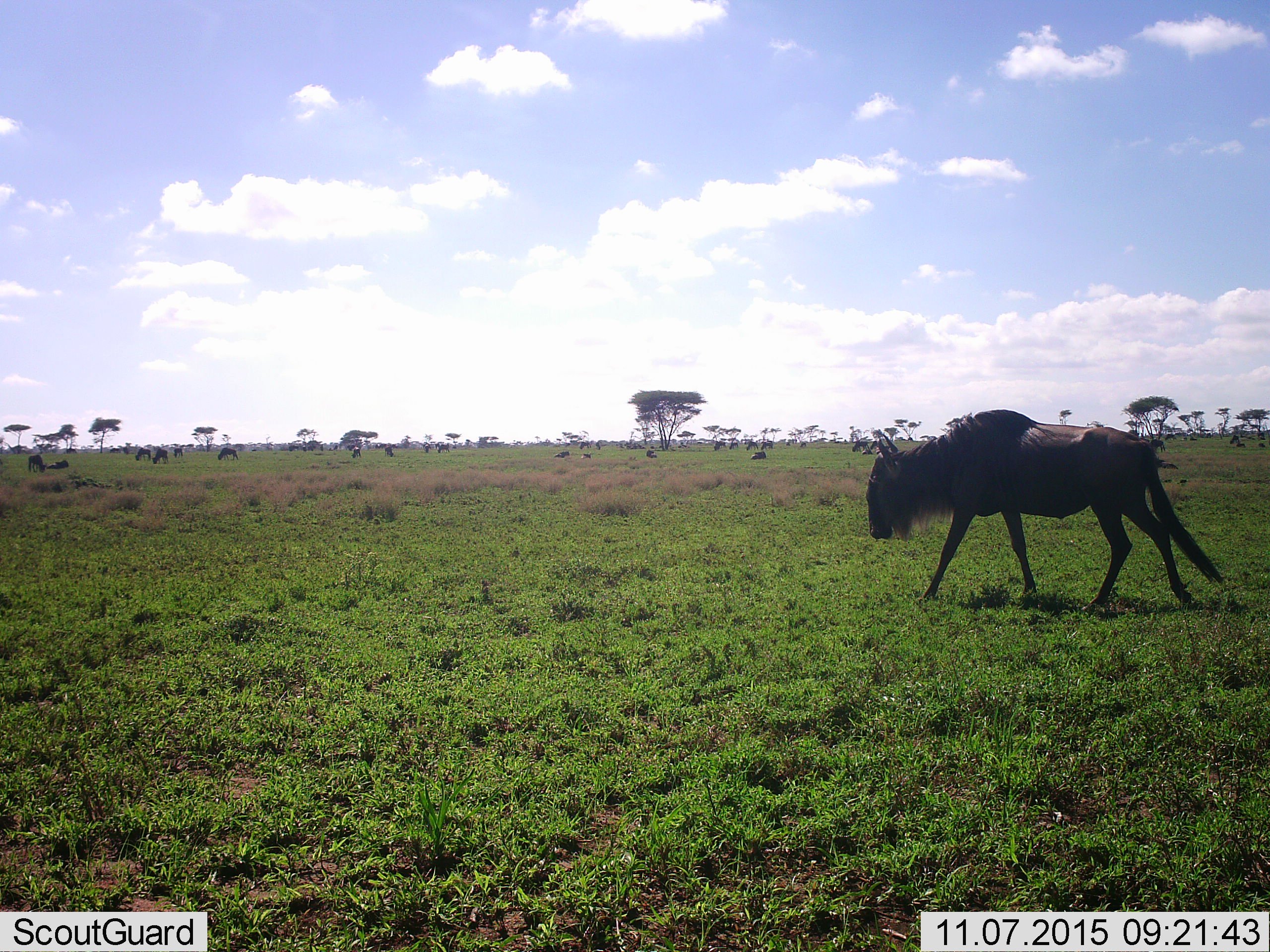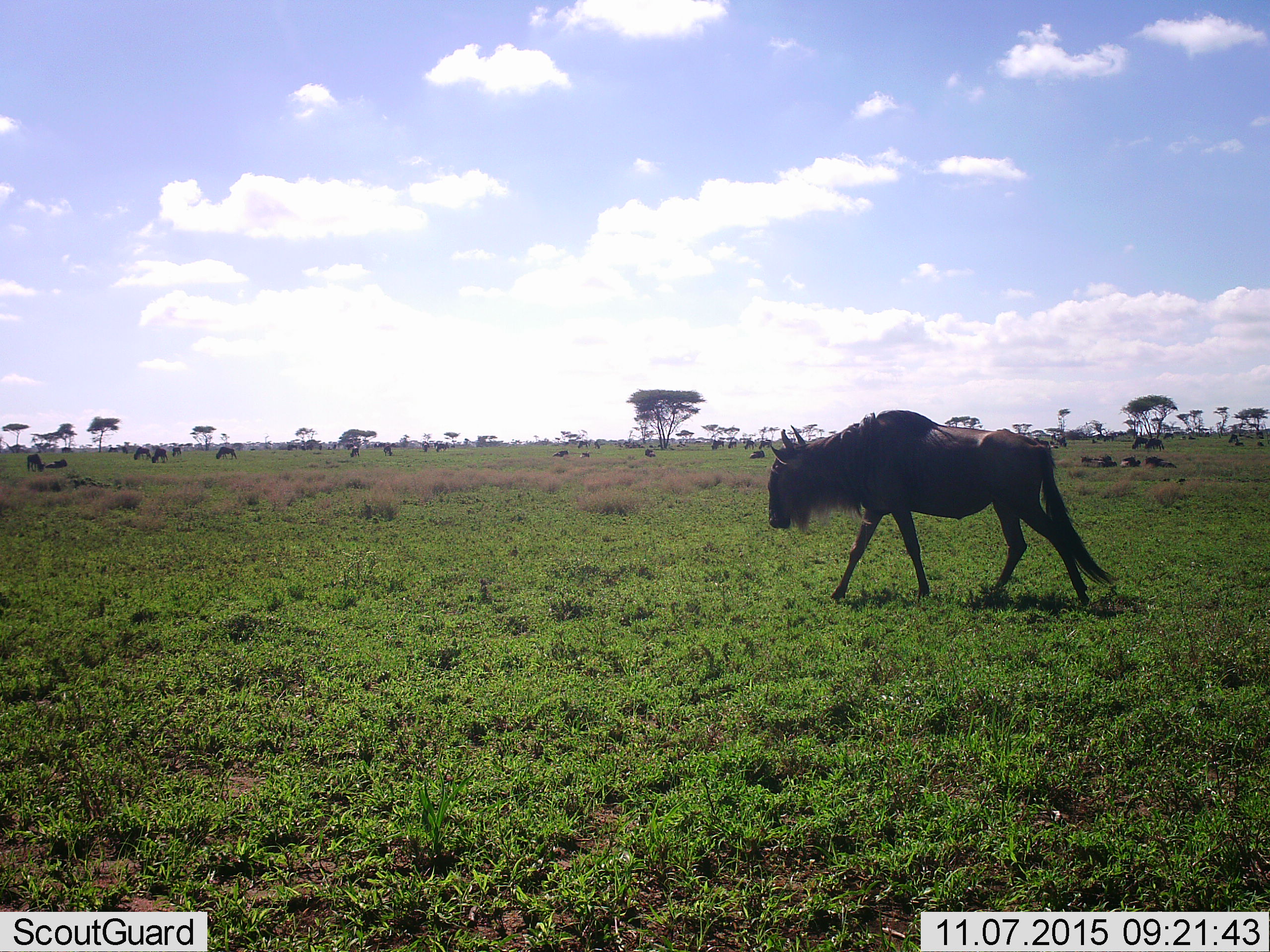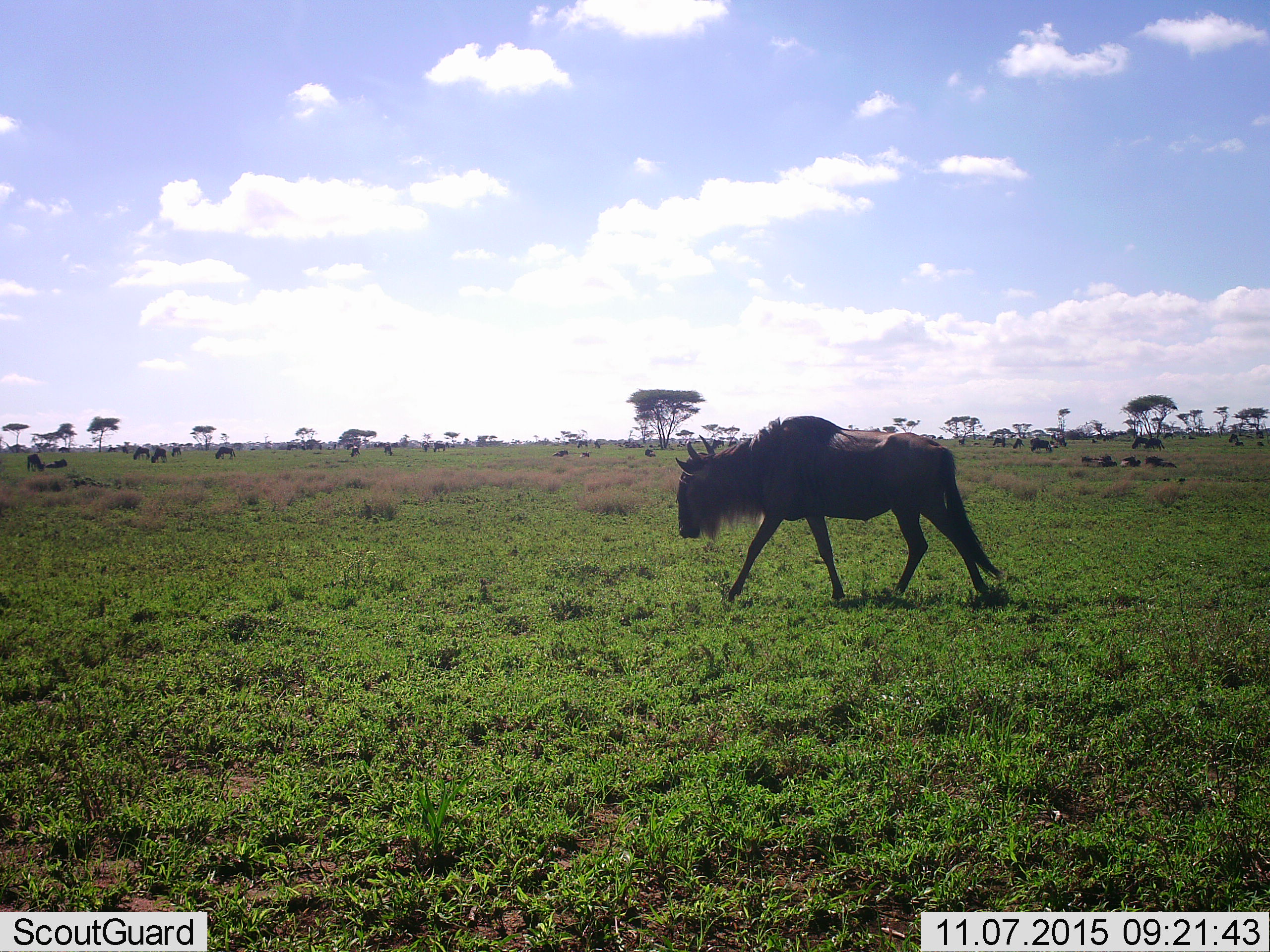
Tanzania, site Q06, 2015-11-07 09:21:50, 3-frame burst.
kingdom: Animalia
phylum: Chordata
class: Mammalia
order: Artiodactyla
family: Bovidae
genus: Connochaetes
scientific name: Connochaetes taurinus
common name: blue wildebeest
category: wildebeest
Wildebeest (blue wildebeest) (Connochaetes taurinus), count 11-50. Behavior (volunteer vote fractions): standing 56%, resting 67%, moving 89%, interacting 11%. Young present (vote fraction): 0%. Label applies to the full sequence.